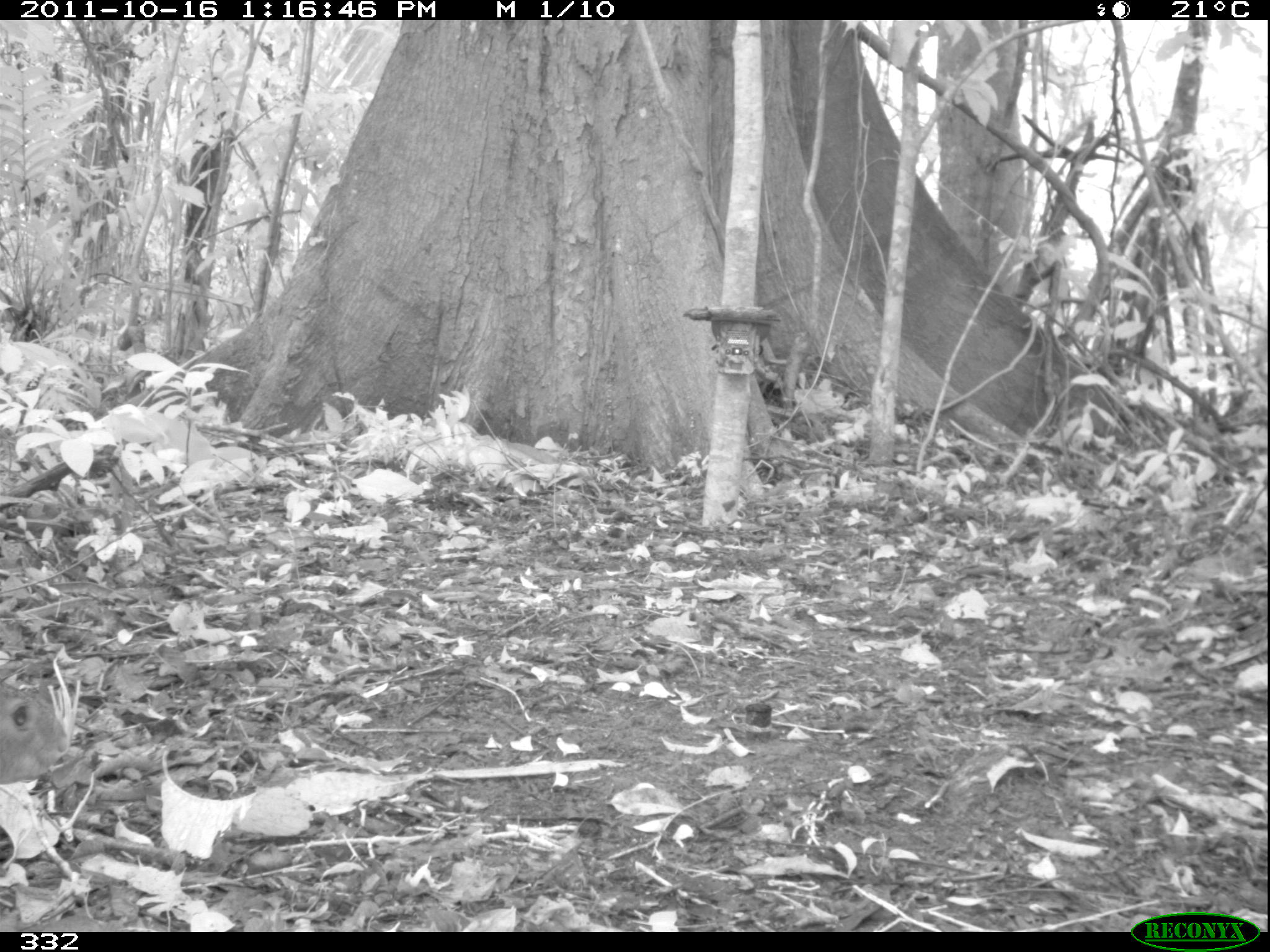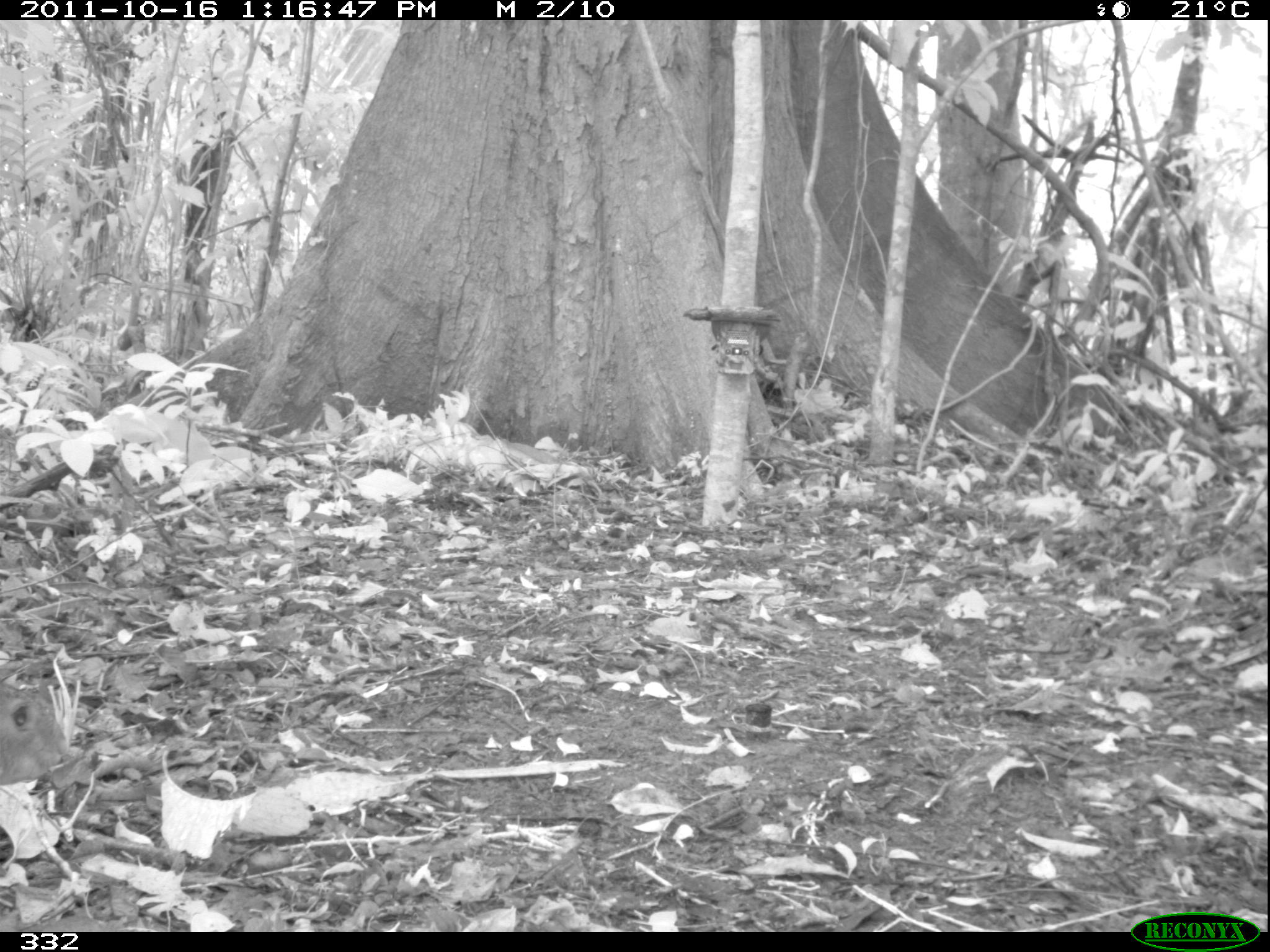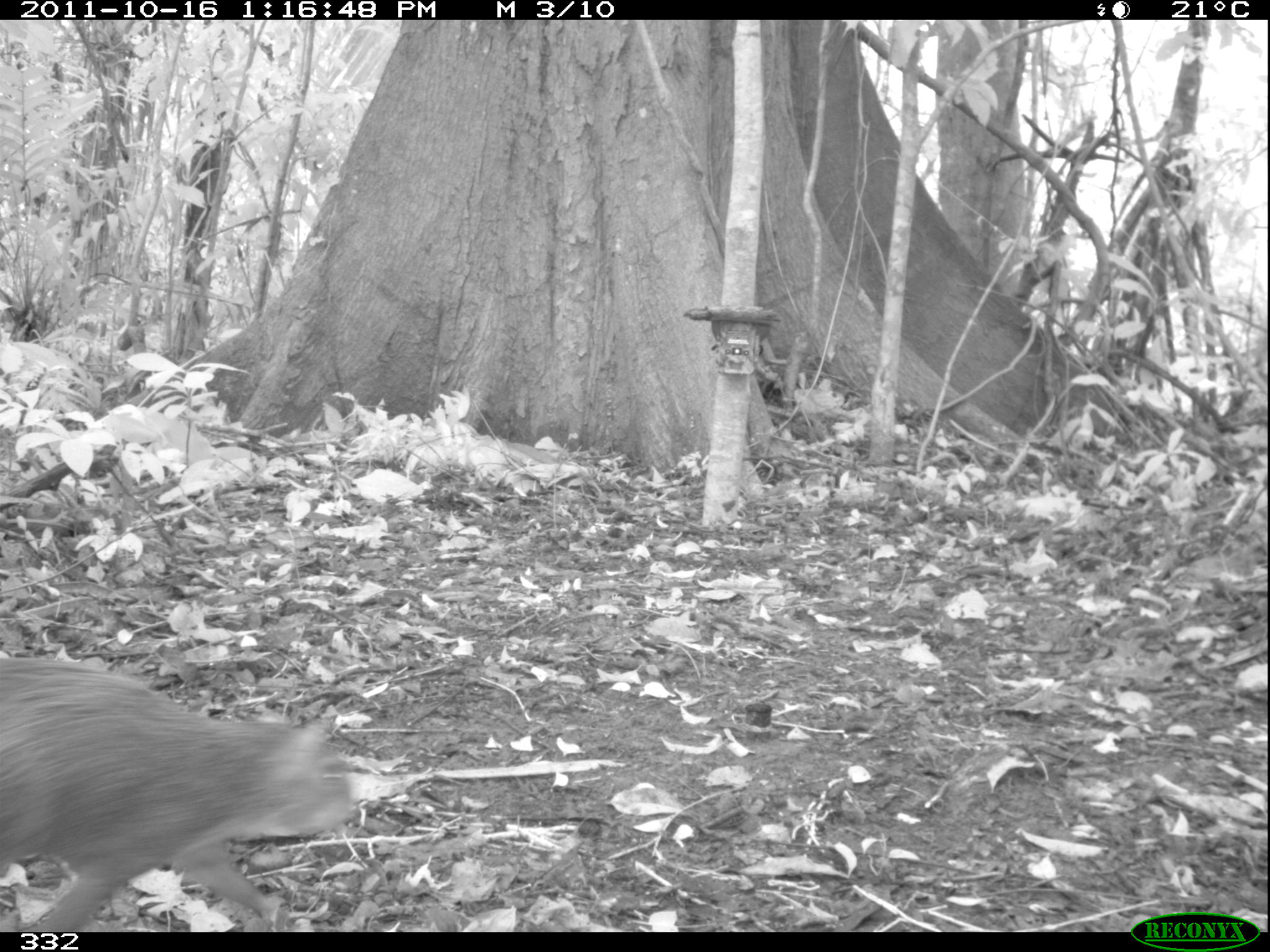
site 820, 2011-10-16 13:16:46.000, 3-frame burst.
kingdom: Animalia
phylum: Chordata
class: Mammalia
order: Rodentia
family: Dasyproctidae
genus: Dasyprocta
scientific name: Dasyprocta punctata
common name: central american agouti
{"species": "Dasyprocta punctata (central american agouti)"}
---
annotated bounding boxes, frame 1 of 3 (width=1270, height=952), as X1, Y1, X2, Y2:
dasyprocta punctata: 0, 678, 68, 787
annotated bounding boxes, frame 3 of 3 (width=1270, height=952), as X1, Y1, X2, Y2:
dasyprocta punctata: 0, 656, 355, 931